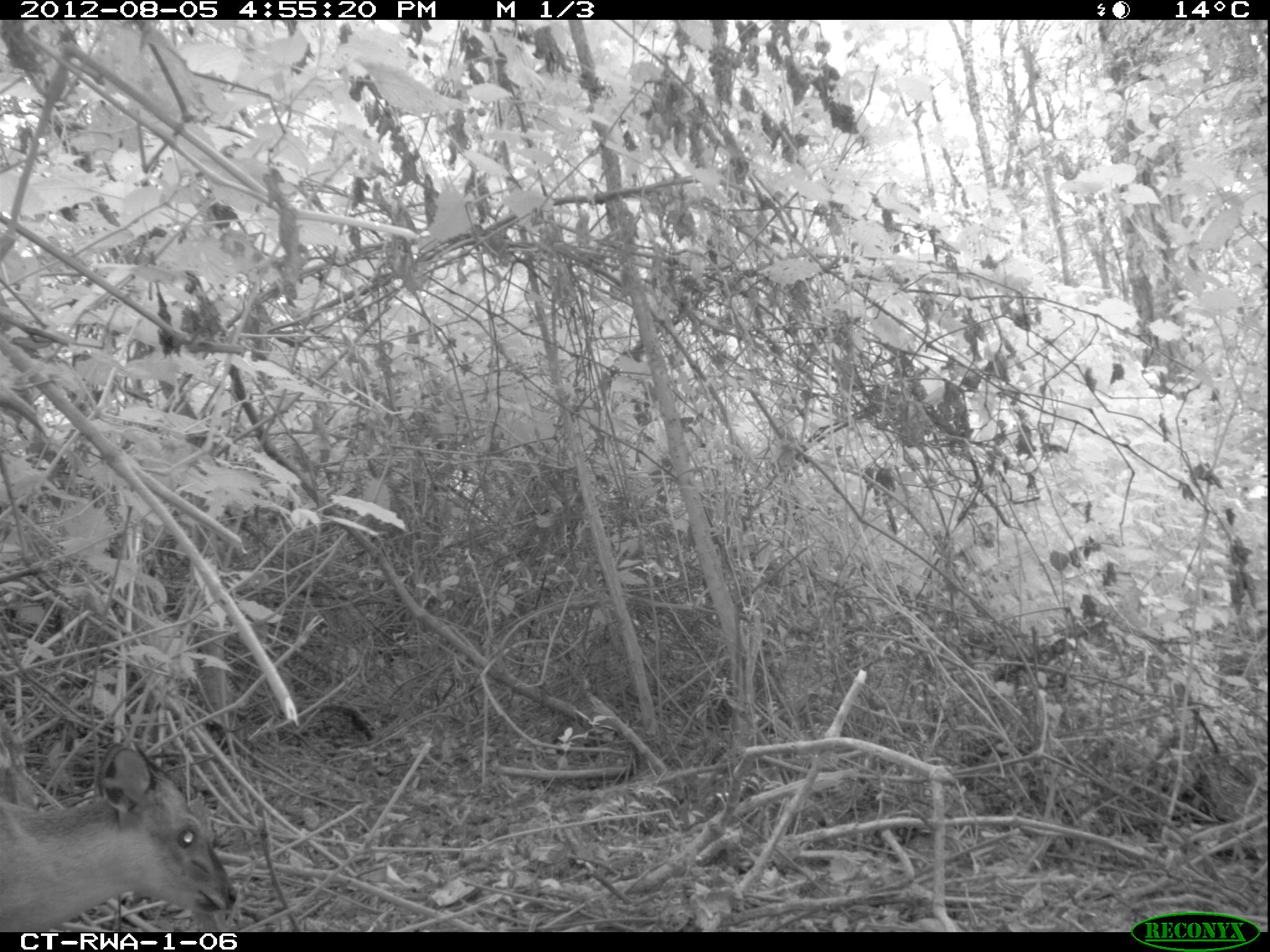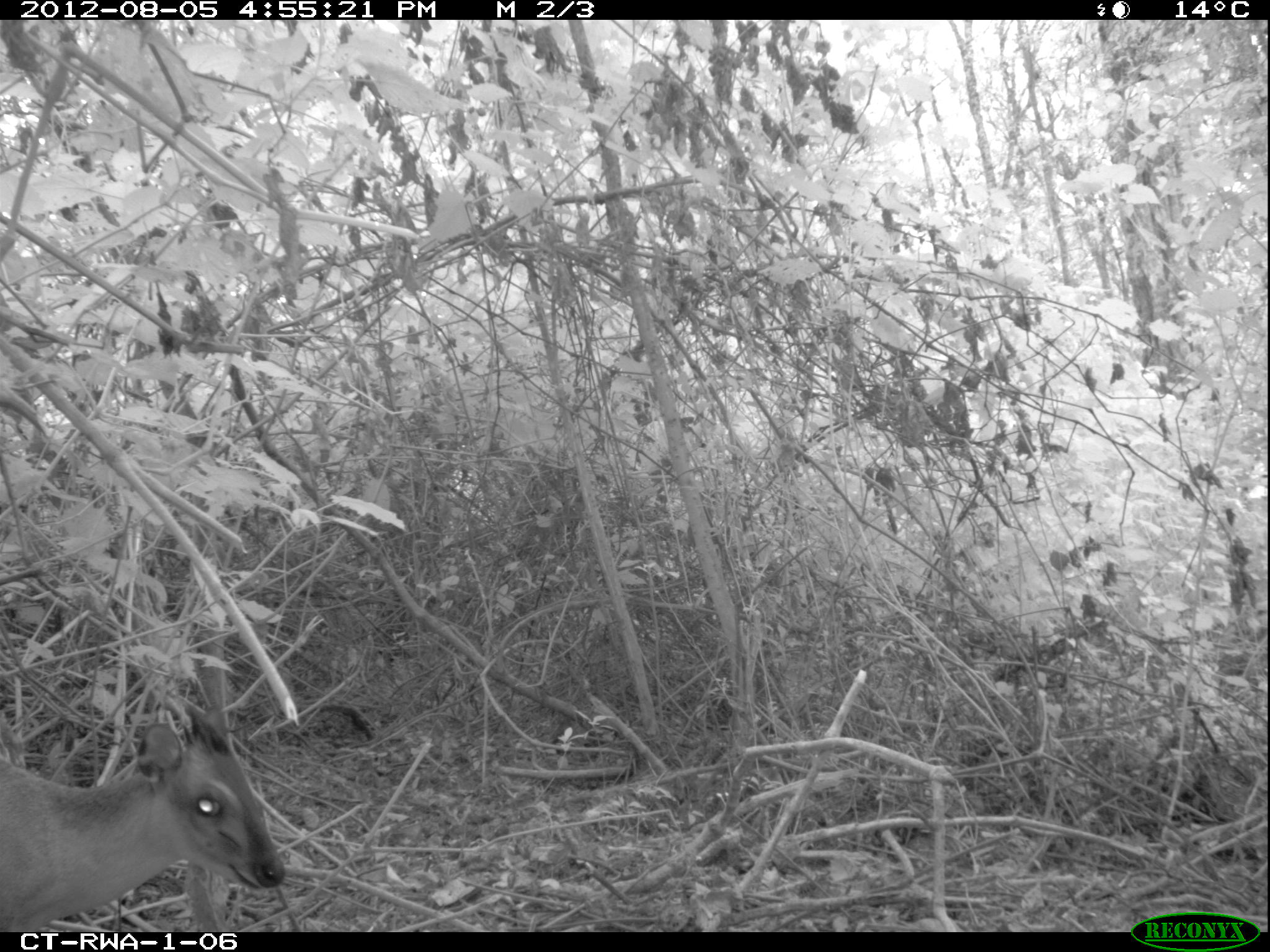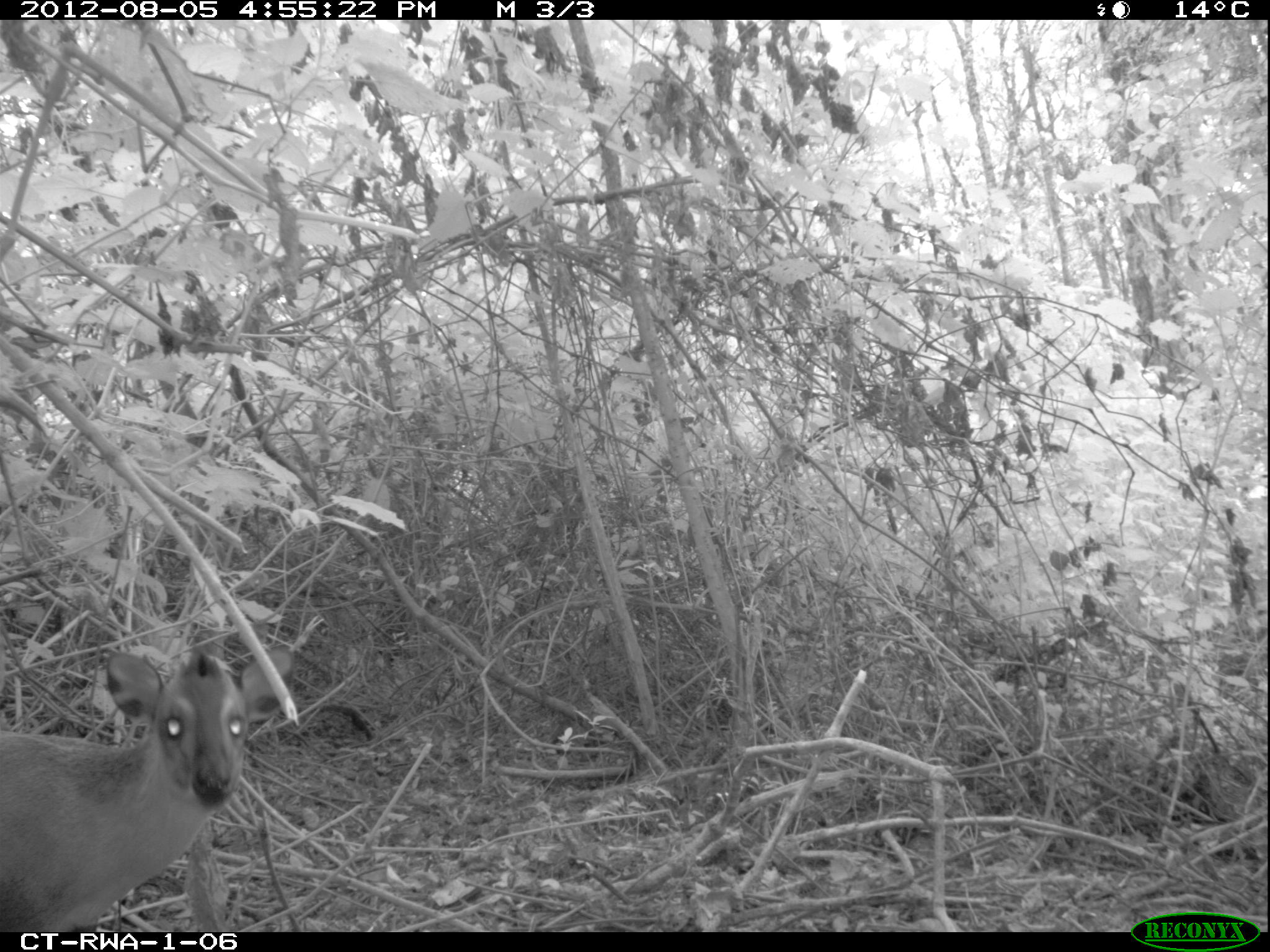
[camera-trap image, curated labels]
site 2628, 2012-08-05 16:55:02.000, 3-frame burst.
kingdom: Animalia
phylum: Chordata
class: Mammalia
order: Artiodactyla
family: Bovidae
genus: Cephalophus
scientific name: Cephalophus nigrifrons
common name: black-fronted duiker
Cephalophus nigrifrons (black-fronted duiker), count 1.